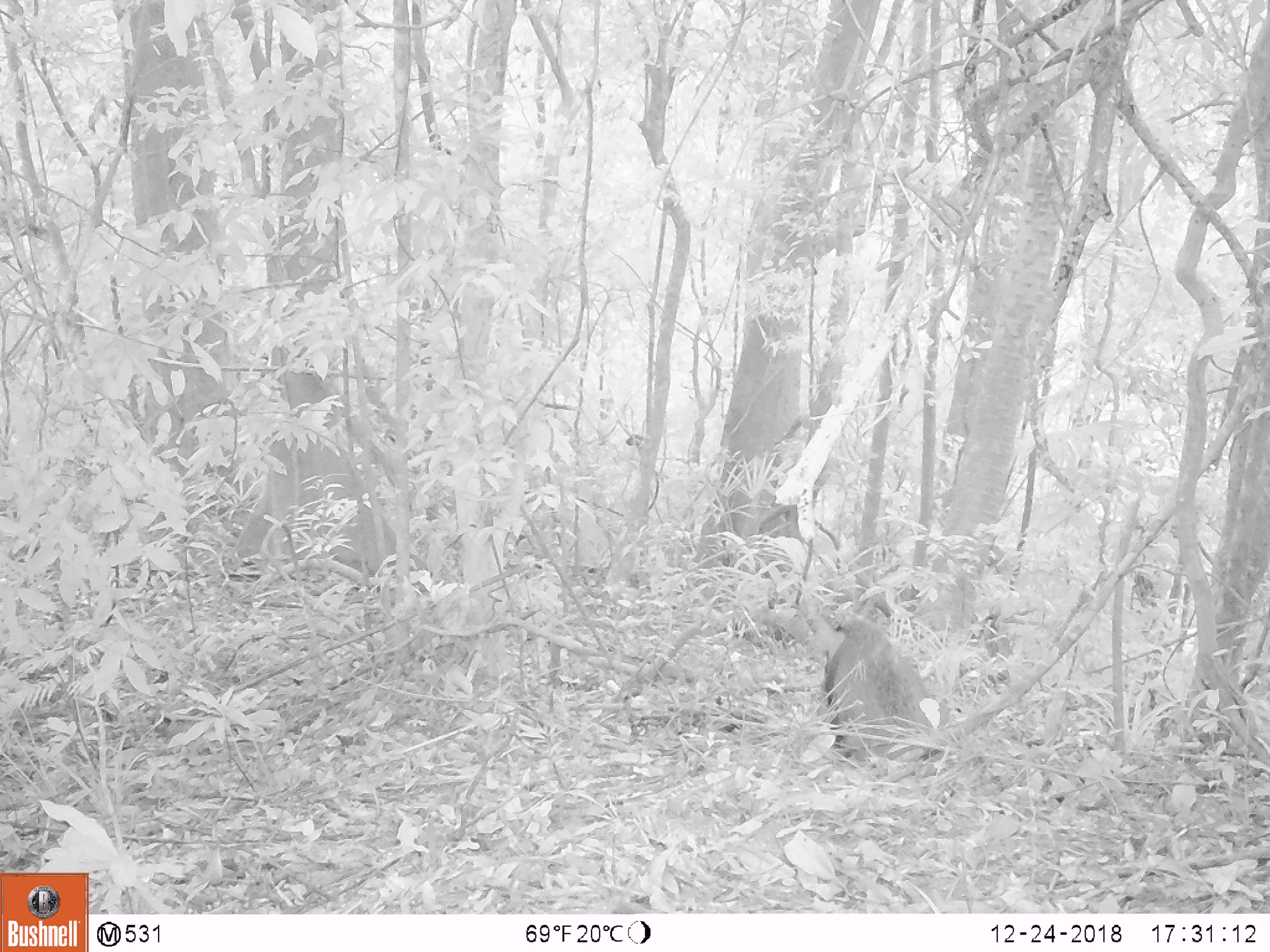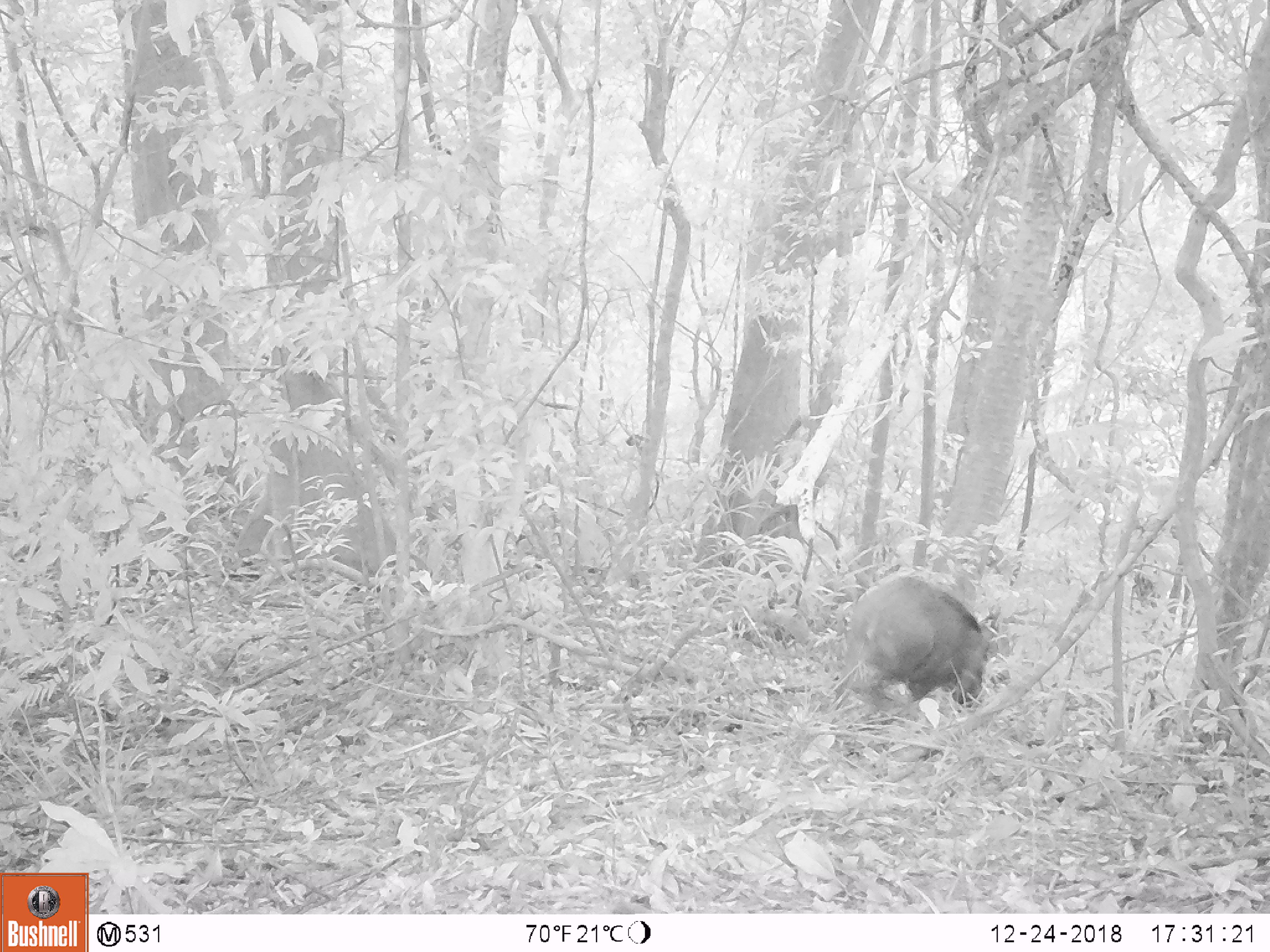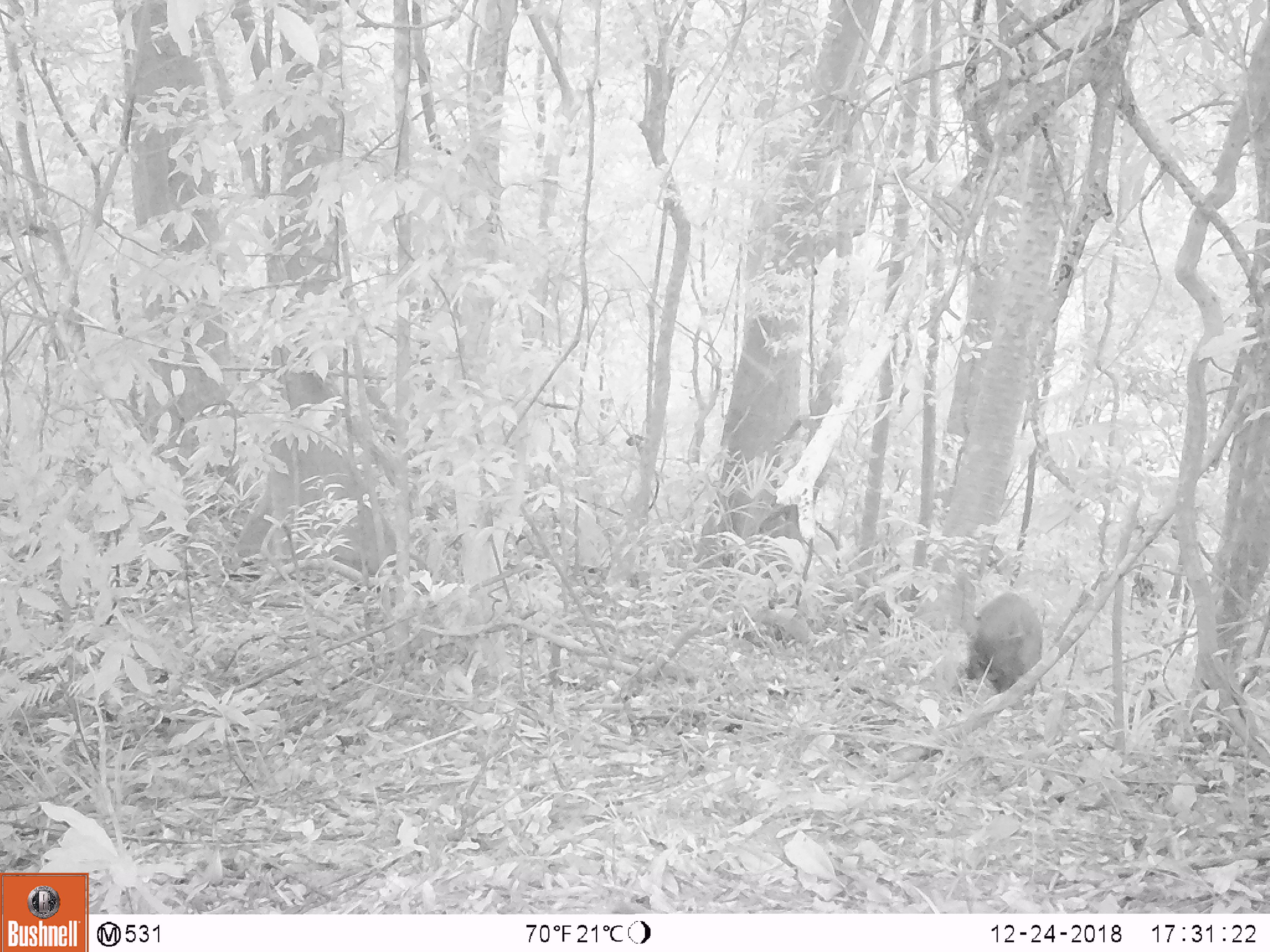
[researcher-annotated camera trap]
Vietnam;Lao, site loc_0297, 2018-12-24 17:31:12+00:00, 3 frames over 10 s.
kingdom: Animalia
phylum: Chordata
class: Mammalia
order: Artiodactyla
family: Suidae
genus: Sus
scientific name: Sus scrofa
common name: eurasian wild pig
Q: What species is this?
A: Eurasian wild pig (Sus scrofa).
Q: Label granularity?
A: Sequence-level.